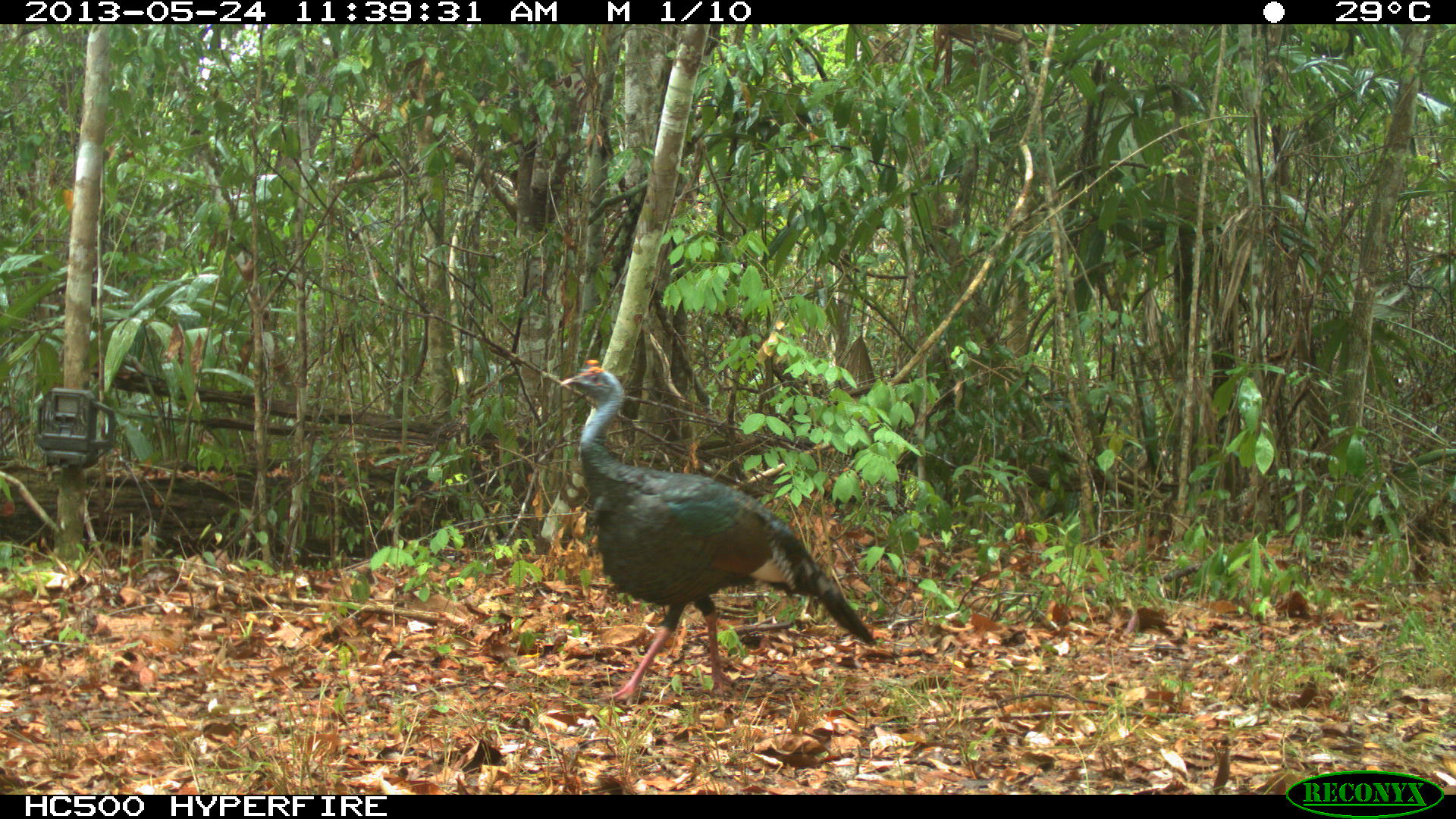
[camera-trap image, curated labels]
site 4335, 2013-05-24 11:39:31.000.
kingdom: Animalia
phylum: Chordata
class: Aves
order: Galliformes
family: Phasianidae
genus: Meleagris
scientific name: Meleagris ocellata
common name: ocellated turkey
Meleagris ocellata (ocellated turkey), count 1, sex male.